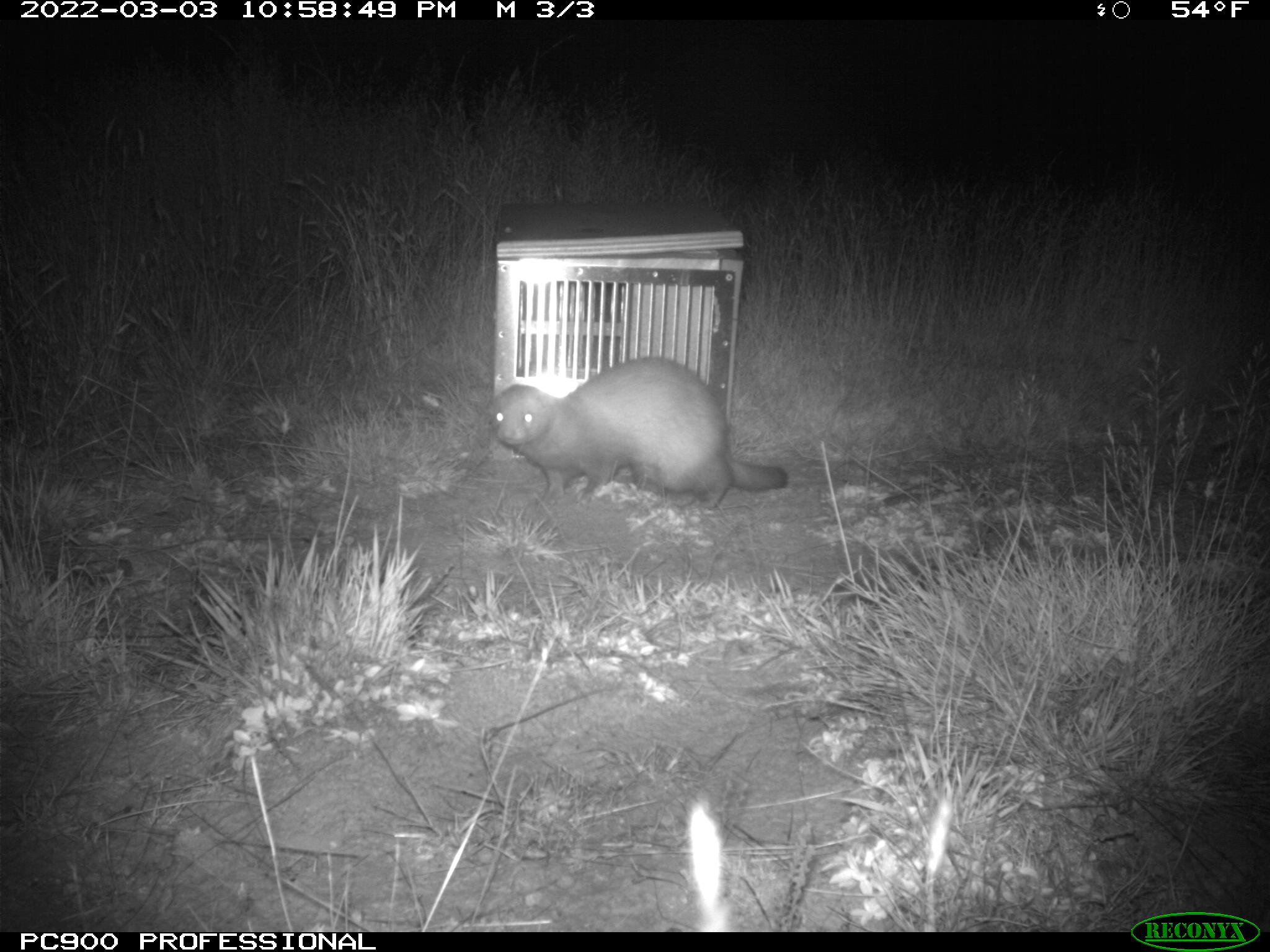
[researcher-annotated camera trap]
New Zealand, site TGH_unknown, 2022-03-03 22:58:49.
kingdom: Animalia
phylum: Chordata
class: Mammalia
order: Carnivora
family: Mustelidae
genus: Mustela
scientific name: Mustela furo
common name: ferret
Ferret (Mustela furo).